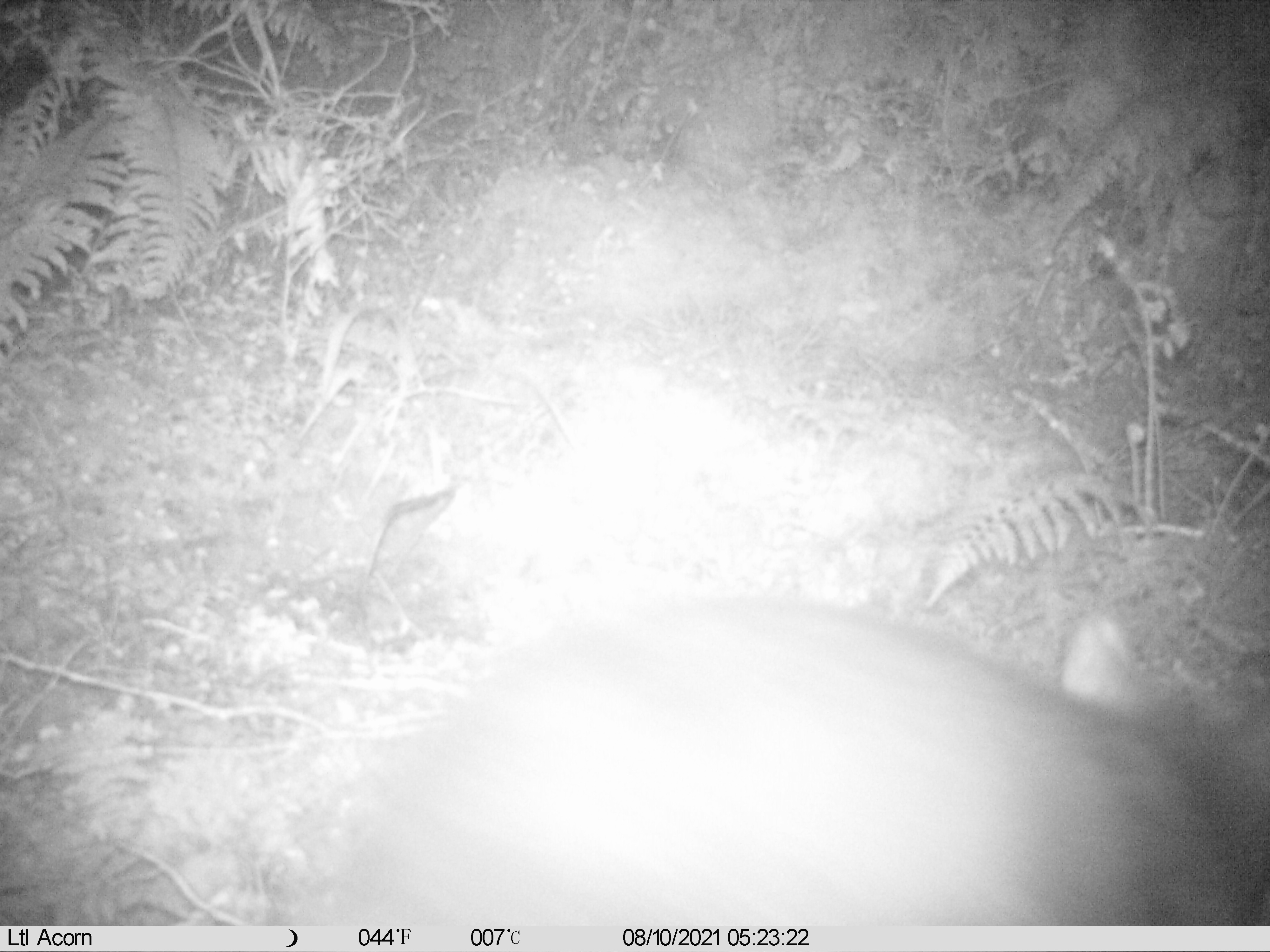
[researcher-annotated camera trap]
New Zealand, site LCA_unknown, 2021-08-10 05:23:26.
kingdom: Animalia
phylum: Chordata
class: Mammalia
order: Diprotodontia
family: Phalangeridae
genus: Trichosurus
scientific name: Trichosurus vulpecula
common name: common brushtail possum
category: possum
Possum (common brushtail possum) (Trichosurus vulpecula).